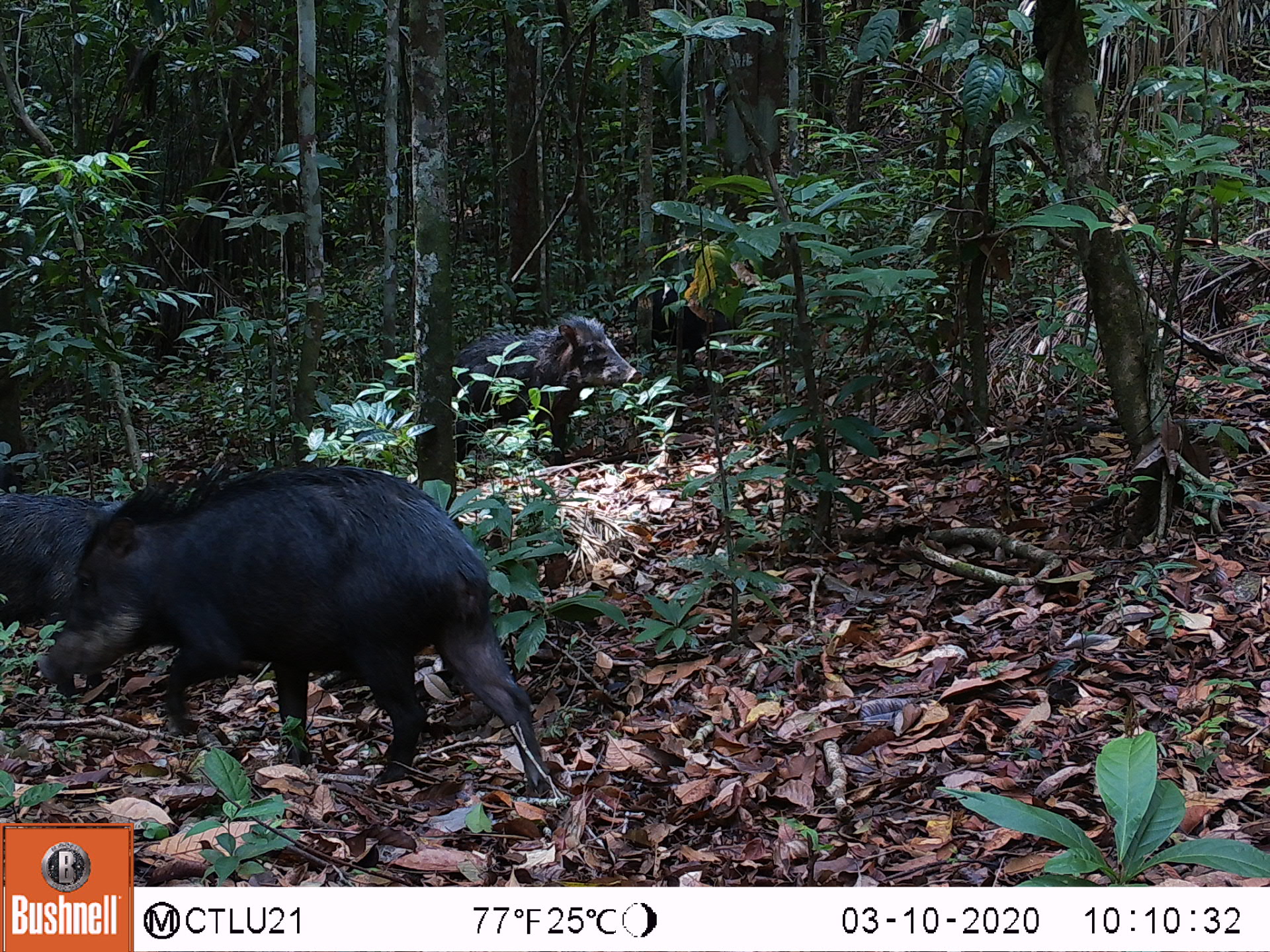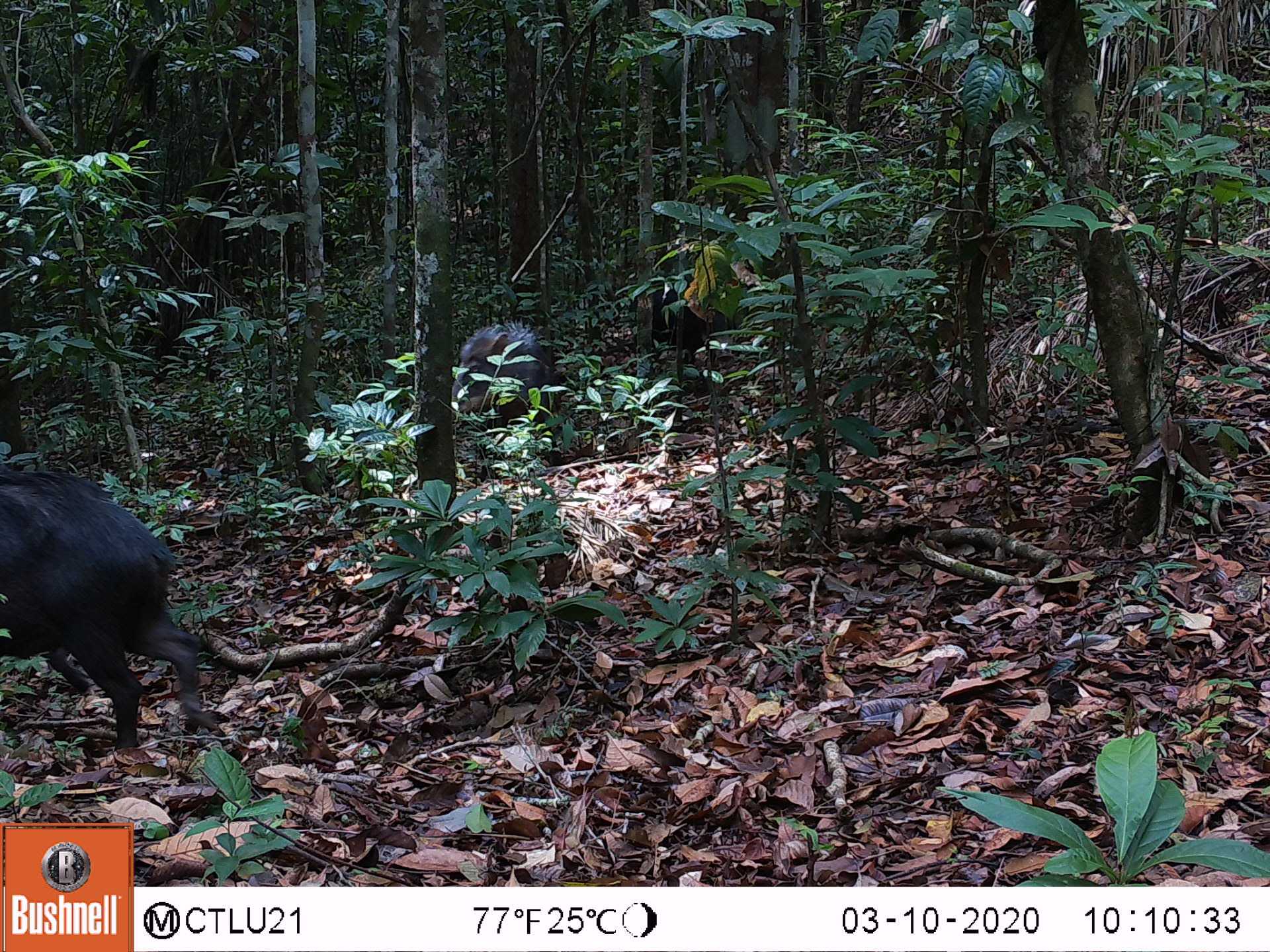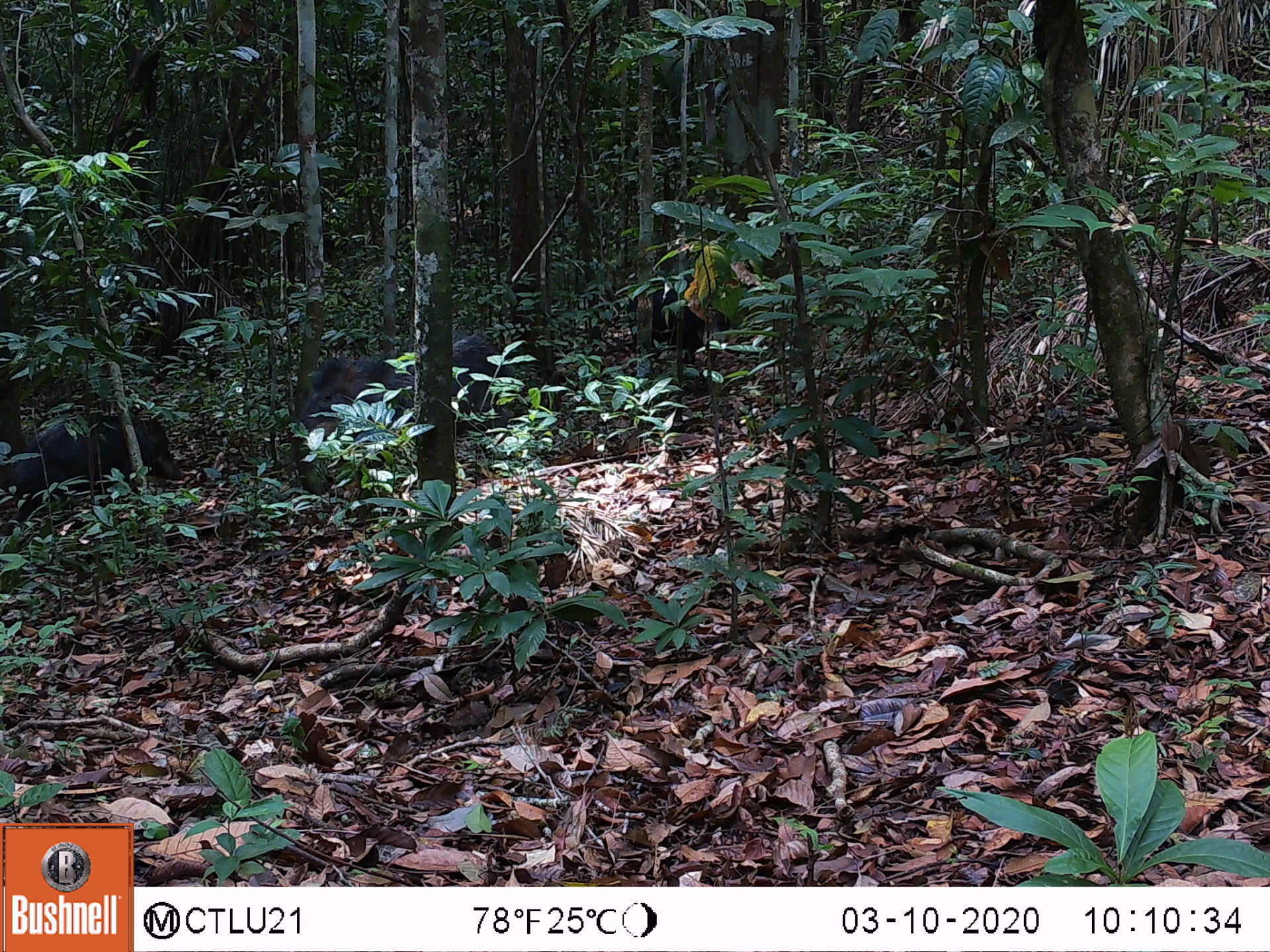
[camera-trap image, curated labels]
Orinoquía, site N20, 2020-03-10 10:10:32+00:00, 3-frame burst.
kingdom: Animalia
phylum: Chordata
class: Mammalia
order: Artiodactyla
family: Tayassuidae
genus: Tayassu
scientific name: Tayassu pecari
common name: white-lipped peccary